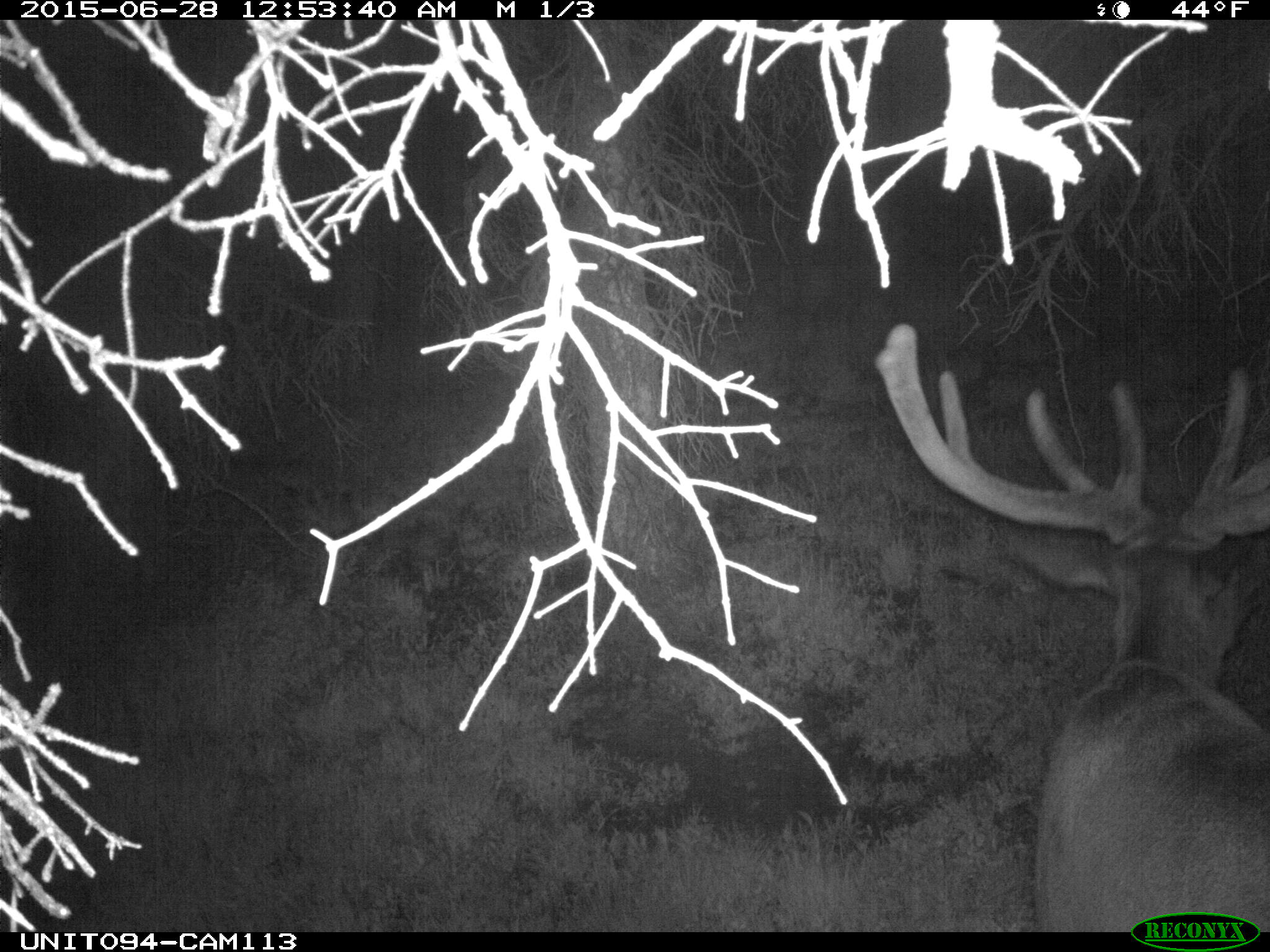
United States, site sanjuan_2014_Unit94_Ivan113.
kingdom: Animalia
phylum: Chordata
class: Mammalia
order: Artiodactyla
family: Cervidae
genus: Cervus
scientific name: Cervus elaphus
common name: red deer